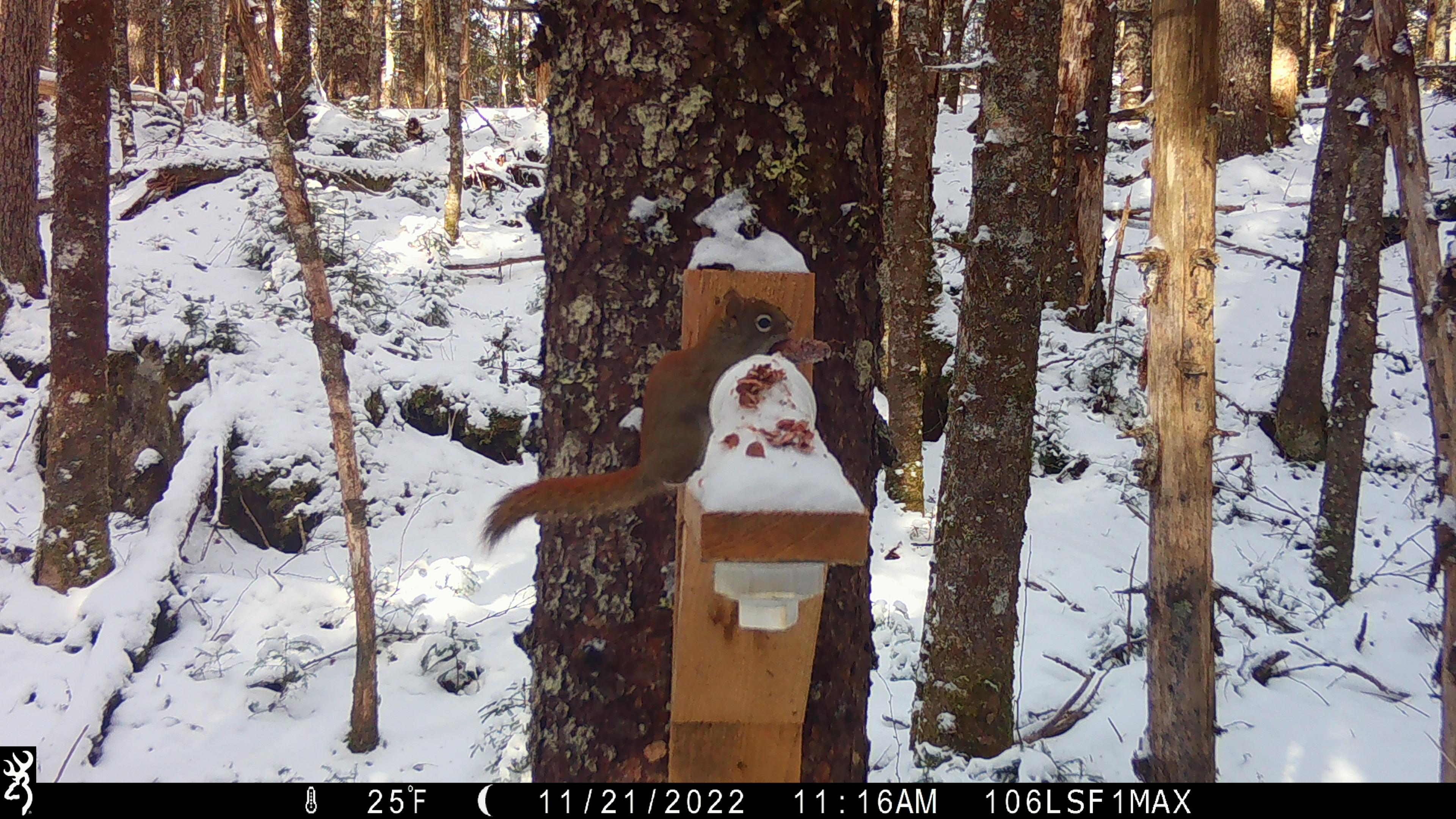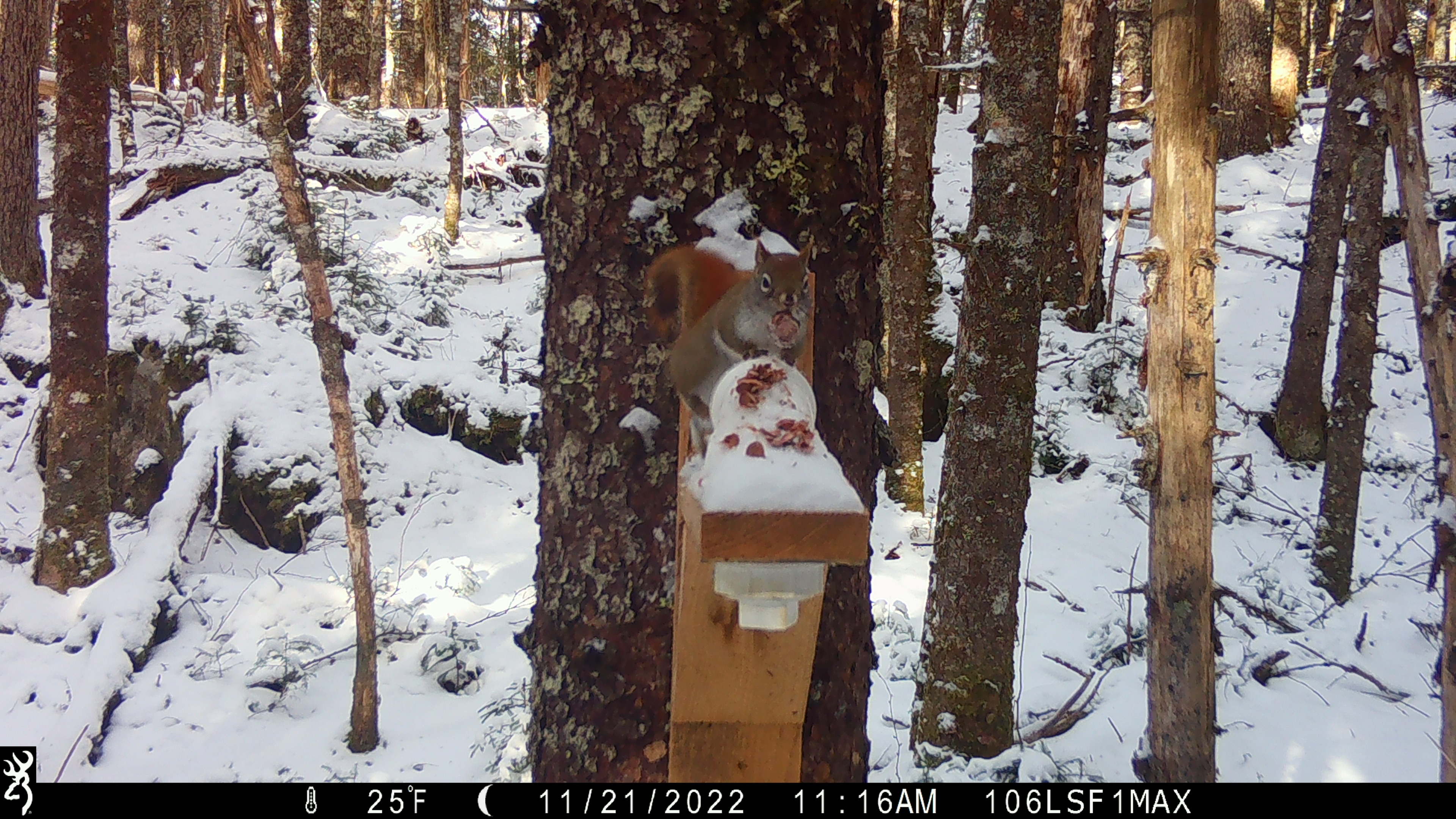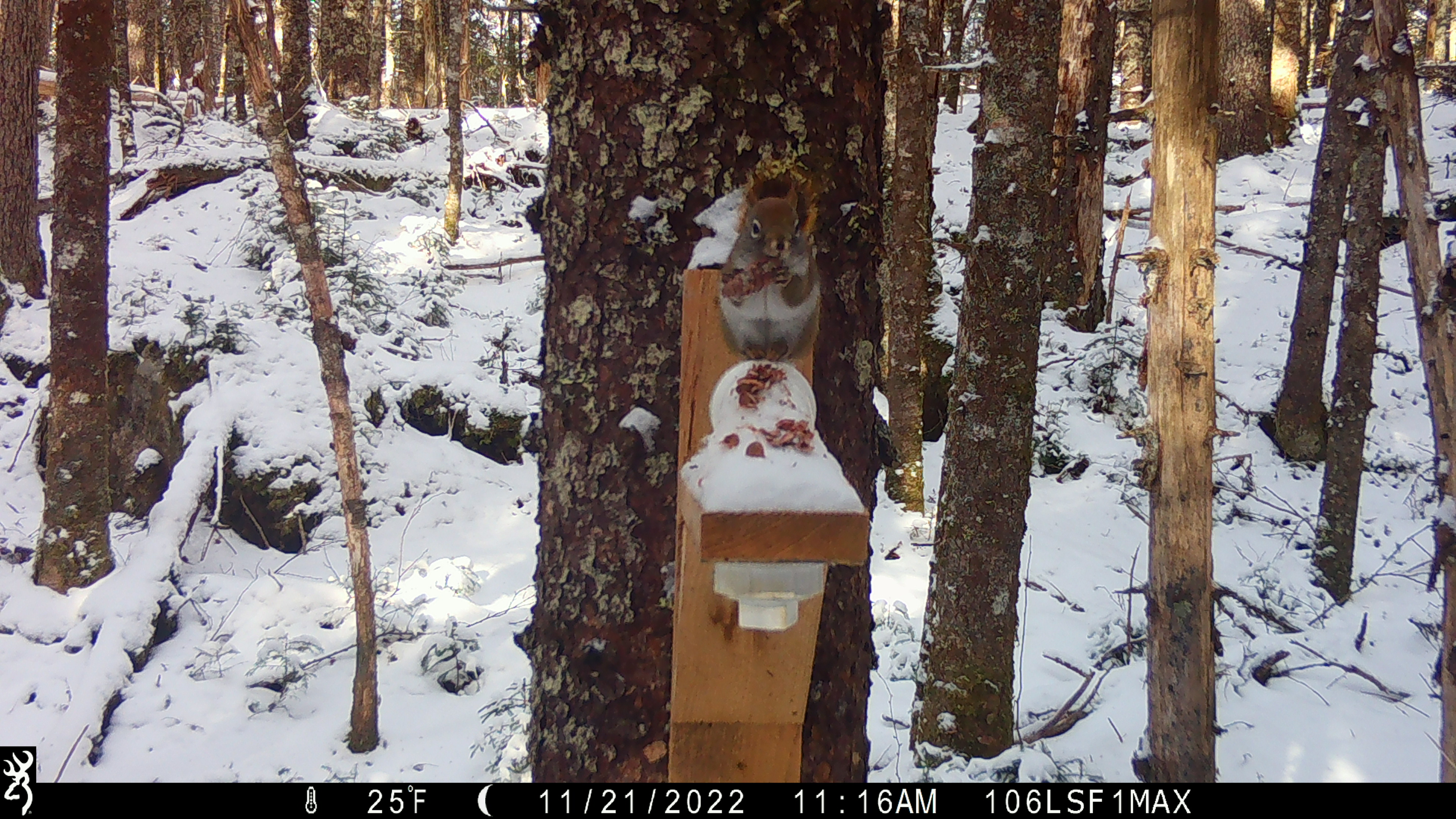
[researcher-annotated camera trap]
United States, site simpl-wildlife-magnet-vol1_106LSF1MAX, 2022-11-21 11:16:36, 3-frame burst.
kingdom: Animalia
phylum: Chordata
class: Mammalia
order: Rodentia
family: Sciuridae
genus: Tamiasciurus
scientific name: Tamiasciurus hudsonicus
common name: red squirrel